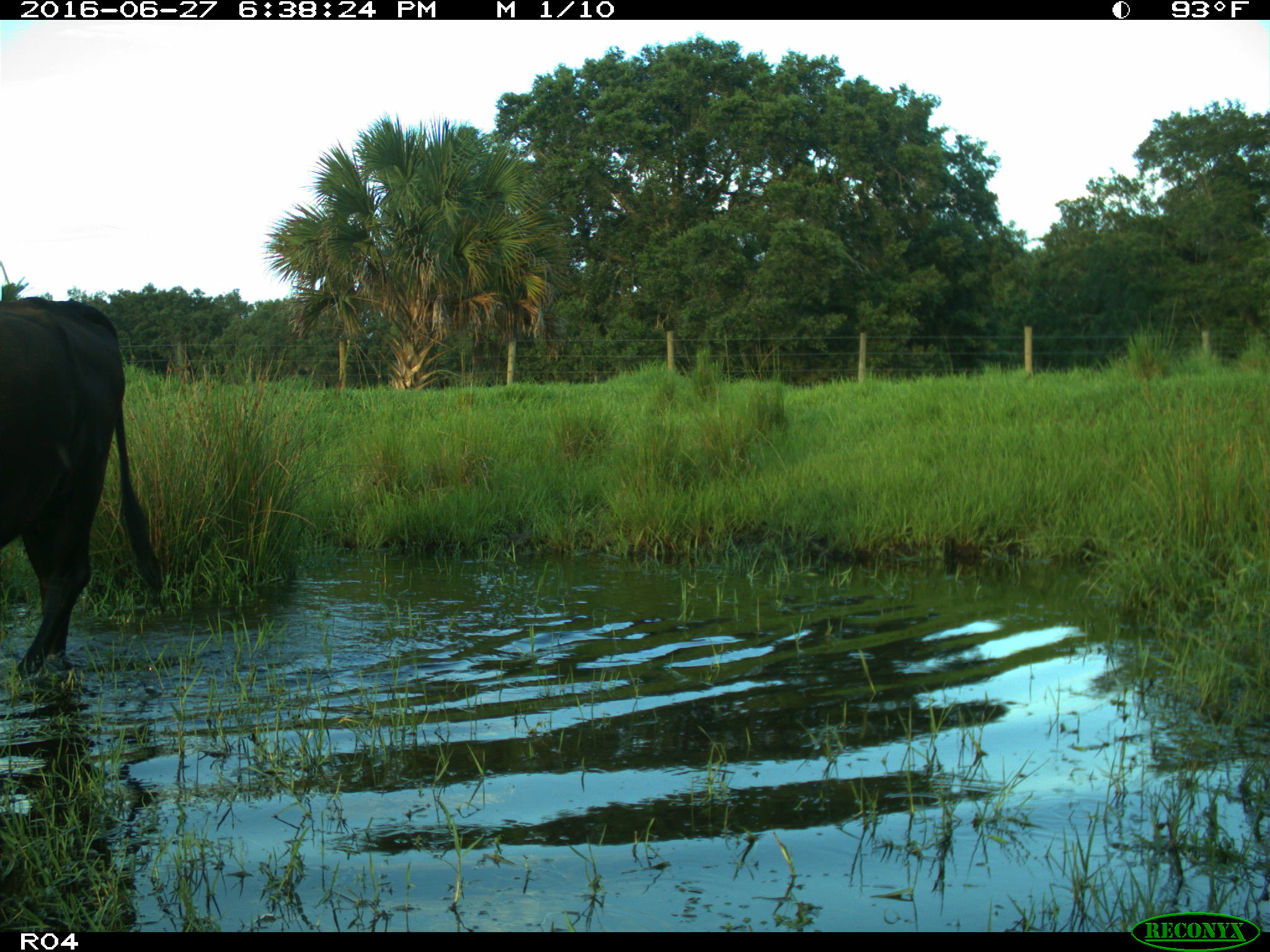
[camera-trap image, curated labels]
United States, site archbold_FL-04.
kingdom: Animalia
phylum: Chordata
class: Mammalia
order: Artiodactyla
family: Bovidae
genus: Bos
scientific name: Bos taurus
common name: domestic cow